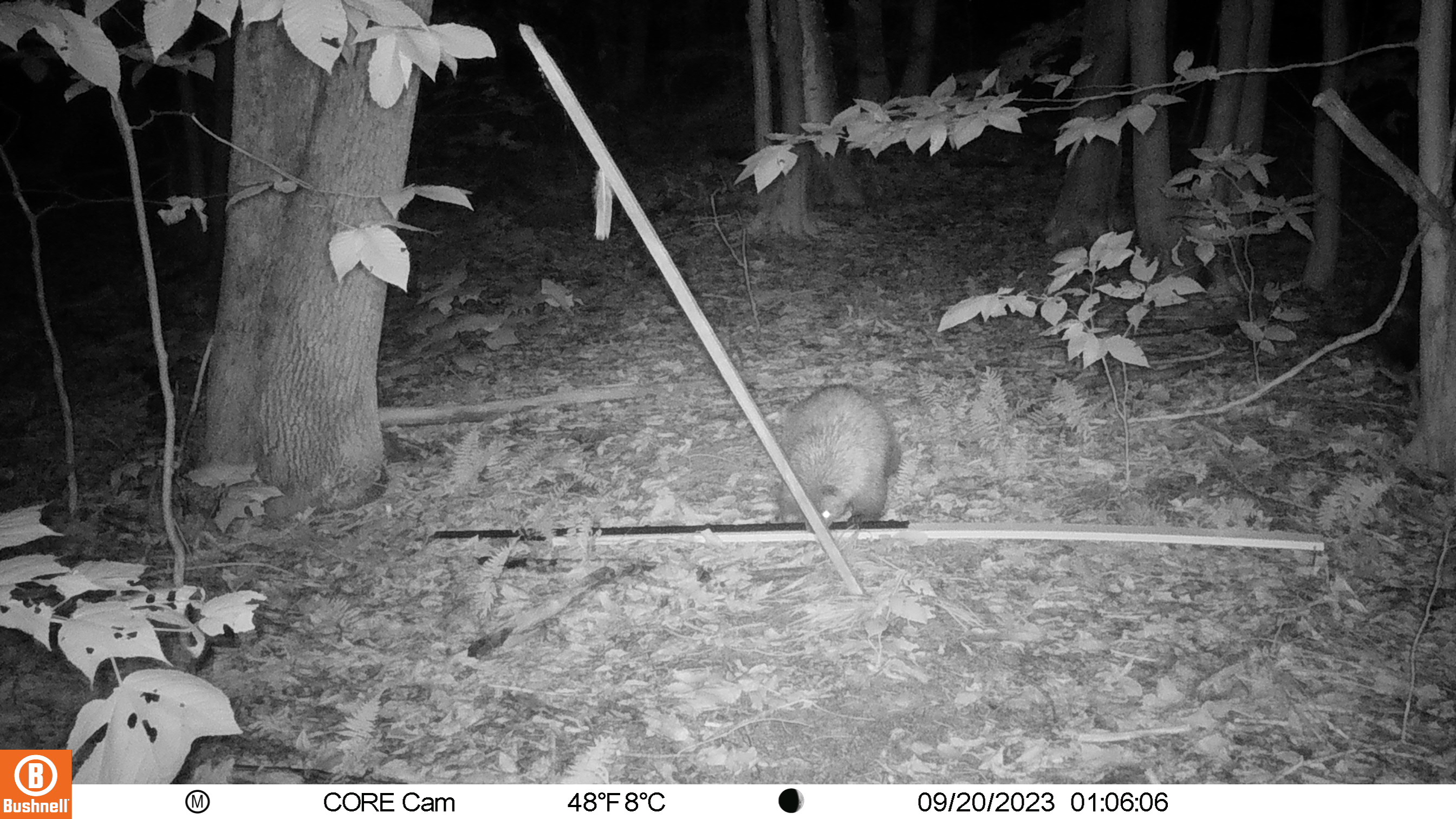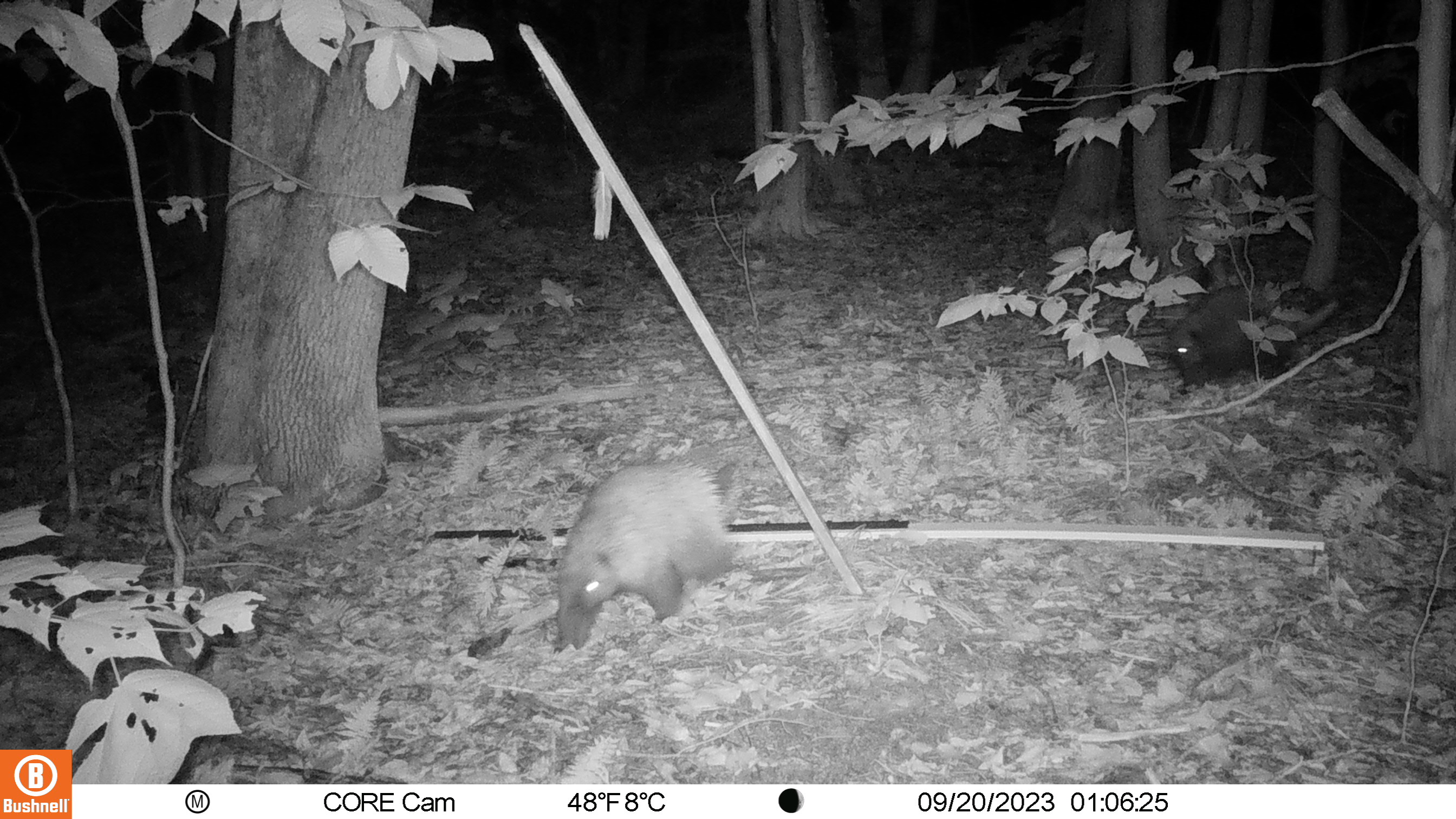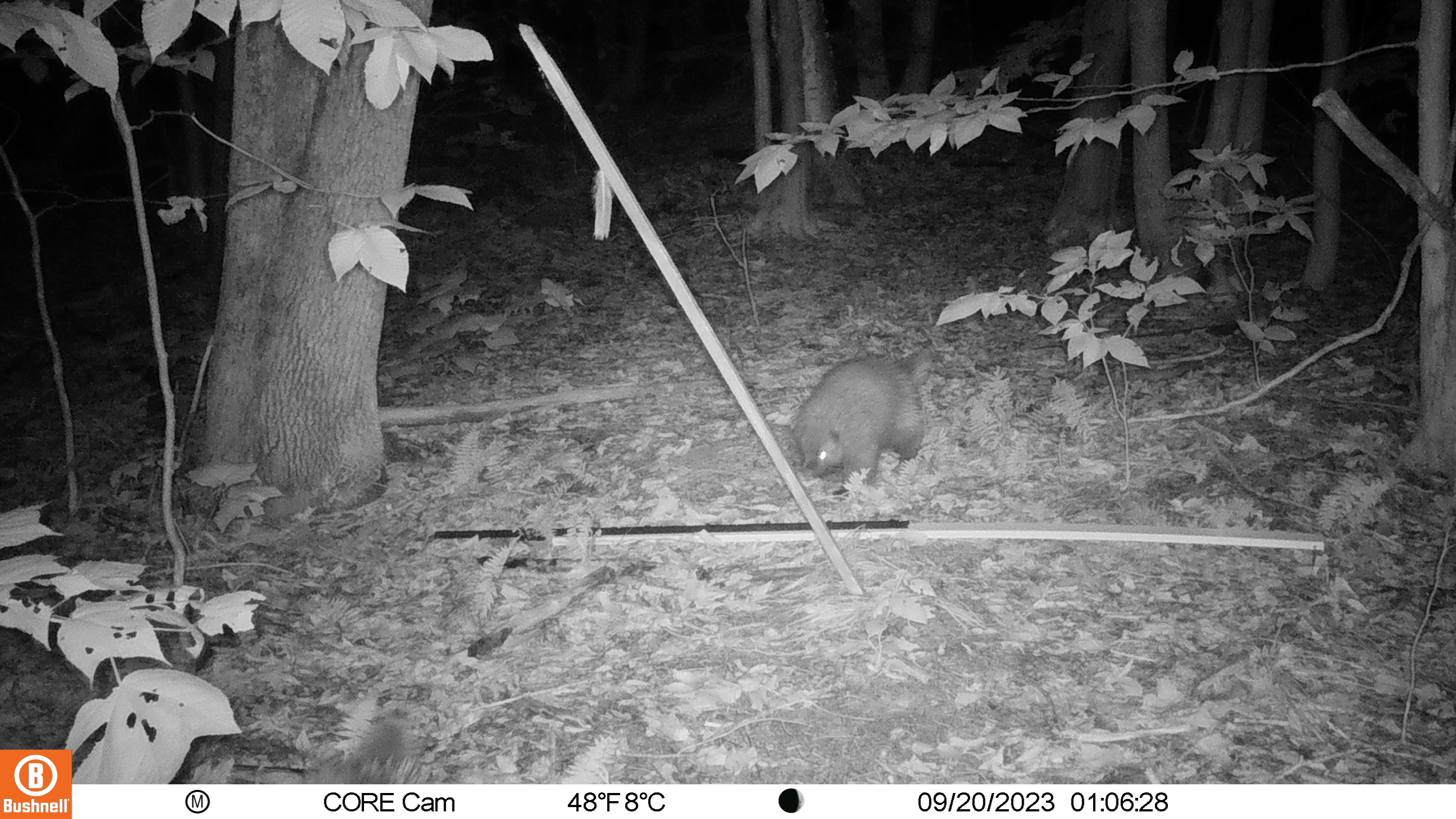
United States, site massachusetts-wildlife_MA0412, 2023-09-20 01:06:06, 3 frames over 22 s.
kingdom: Animalia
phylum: Chordata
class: Mammalia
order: Rodentia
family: Erethizontidae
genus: Erethizon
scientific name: Erethizon dorsatum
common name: porcupine